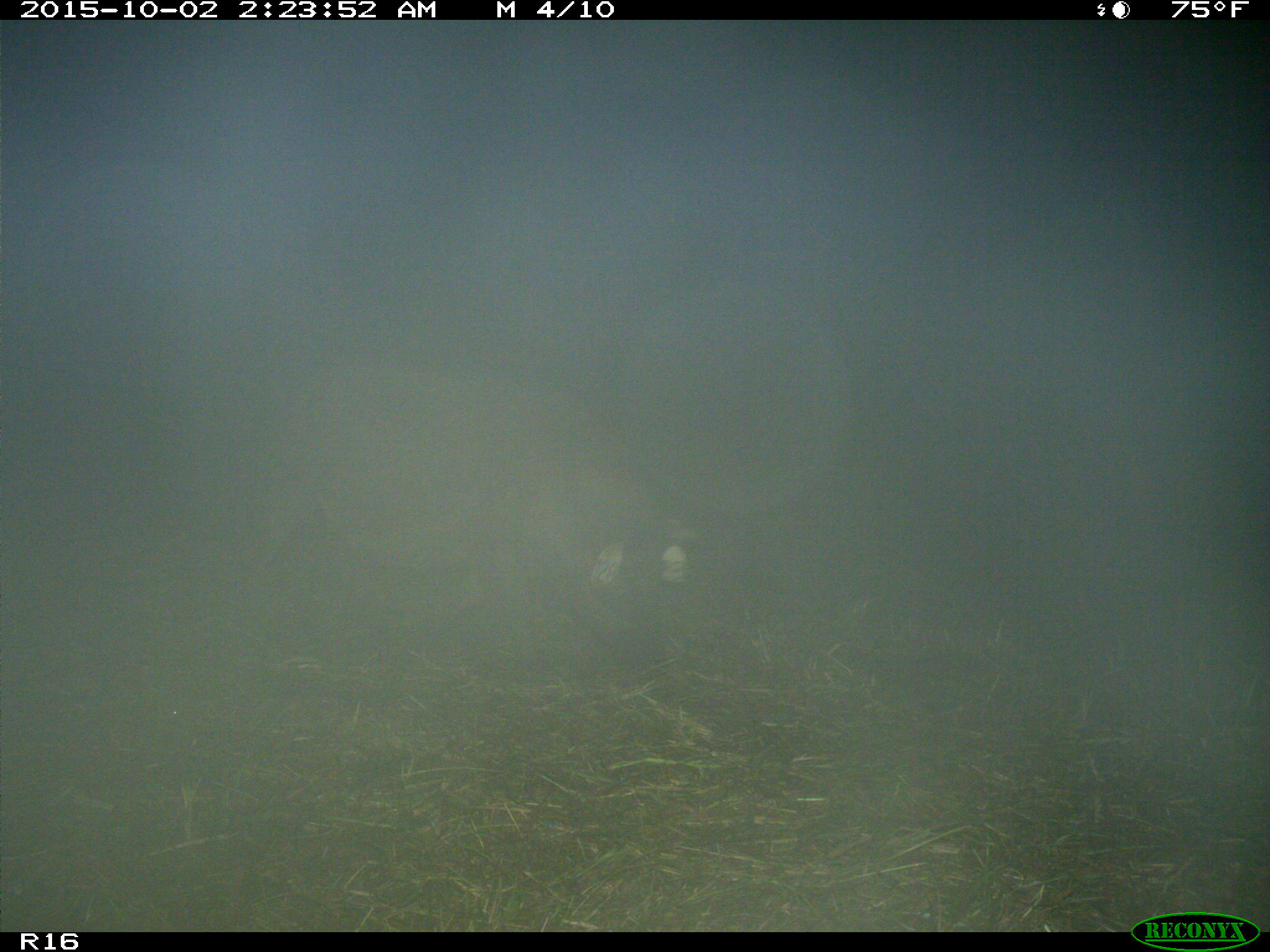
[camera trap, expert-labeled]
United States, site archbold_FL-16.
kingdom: Animalia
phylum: Chordata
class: Mammalia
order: Artiodactyla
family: Suidae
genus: Sus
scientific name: Sus scrofa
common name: wild boar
Sus scrofa (wild boar).